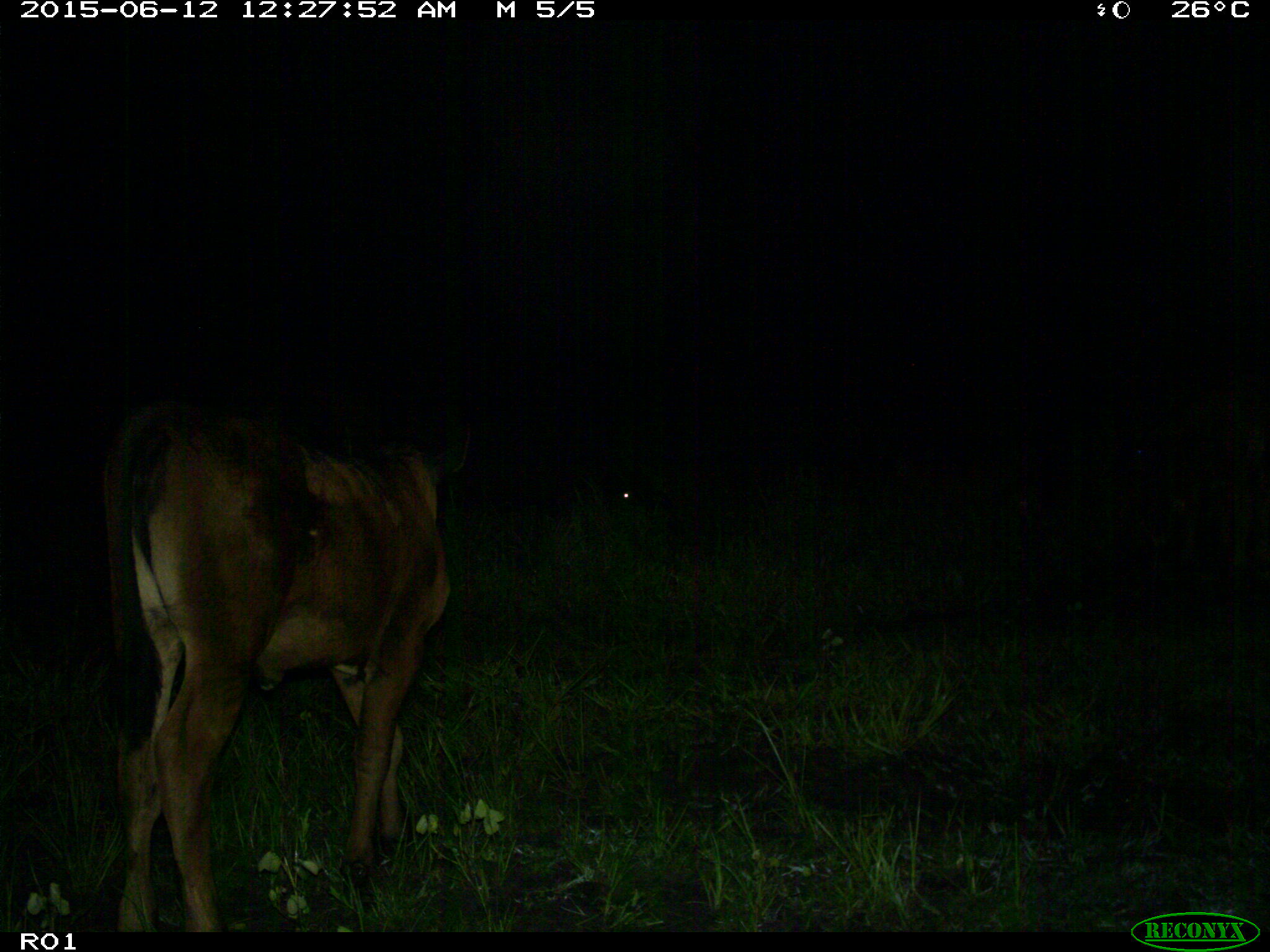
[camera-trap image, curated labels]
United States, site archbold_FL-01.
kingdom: Animalia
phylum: Chordata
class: Mammalia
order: Artiodactyla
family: Bovidae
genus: Bos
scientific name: Bos taurus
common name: domestic cow